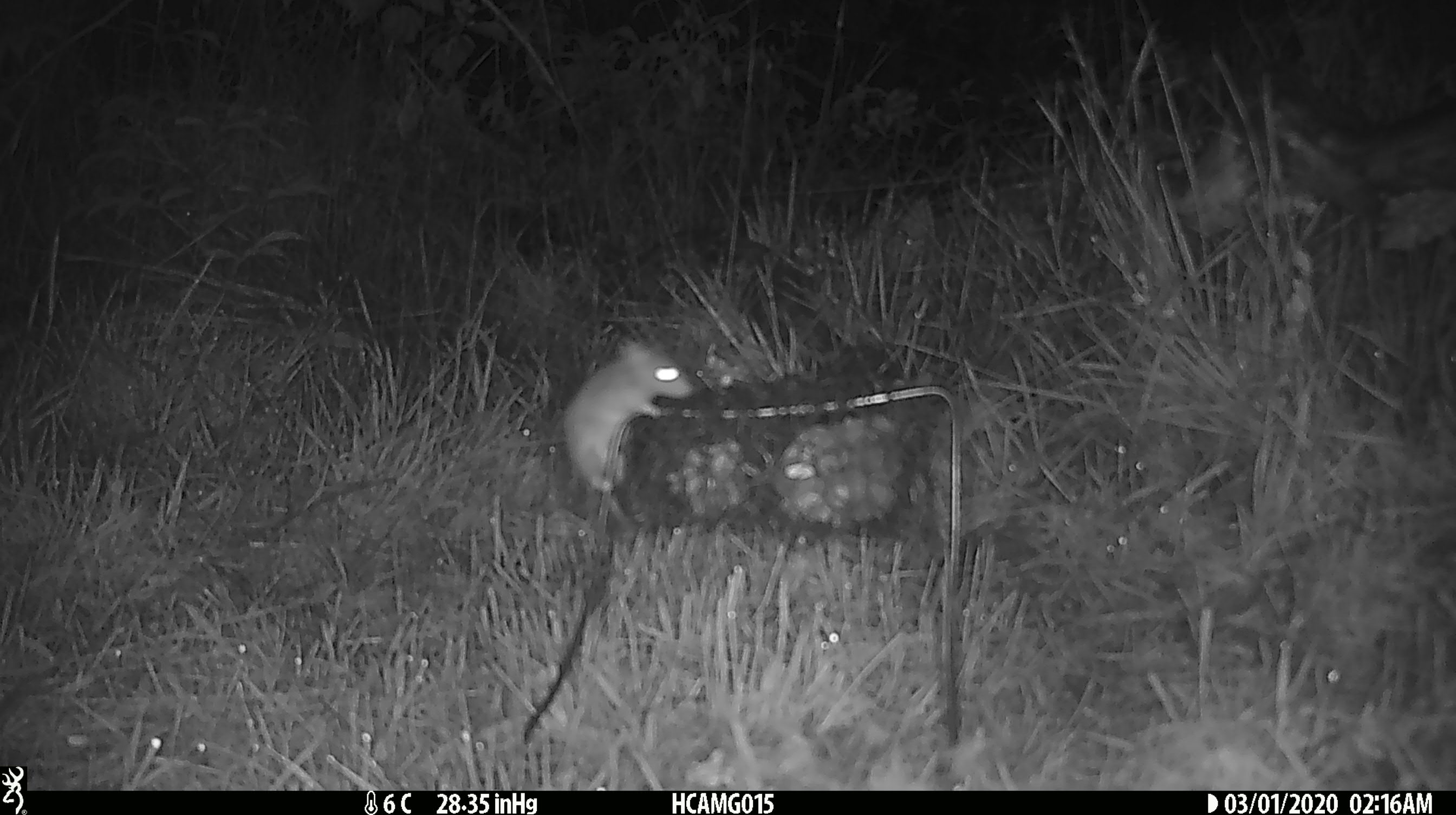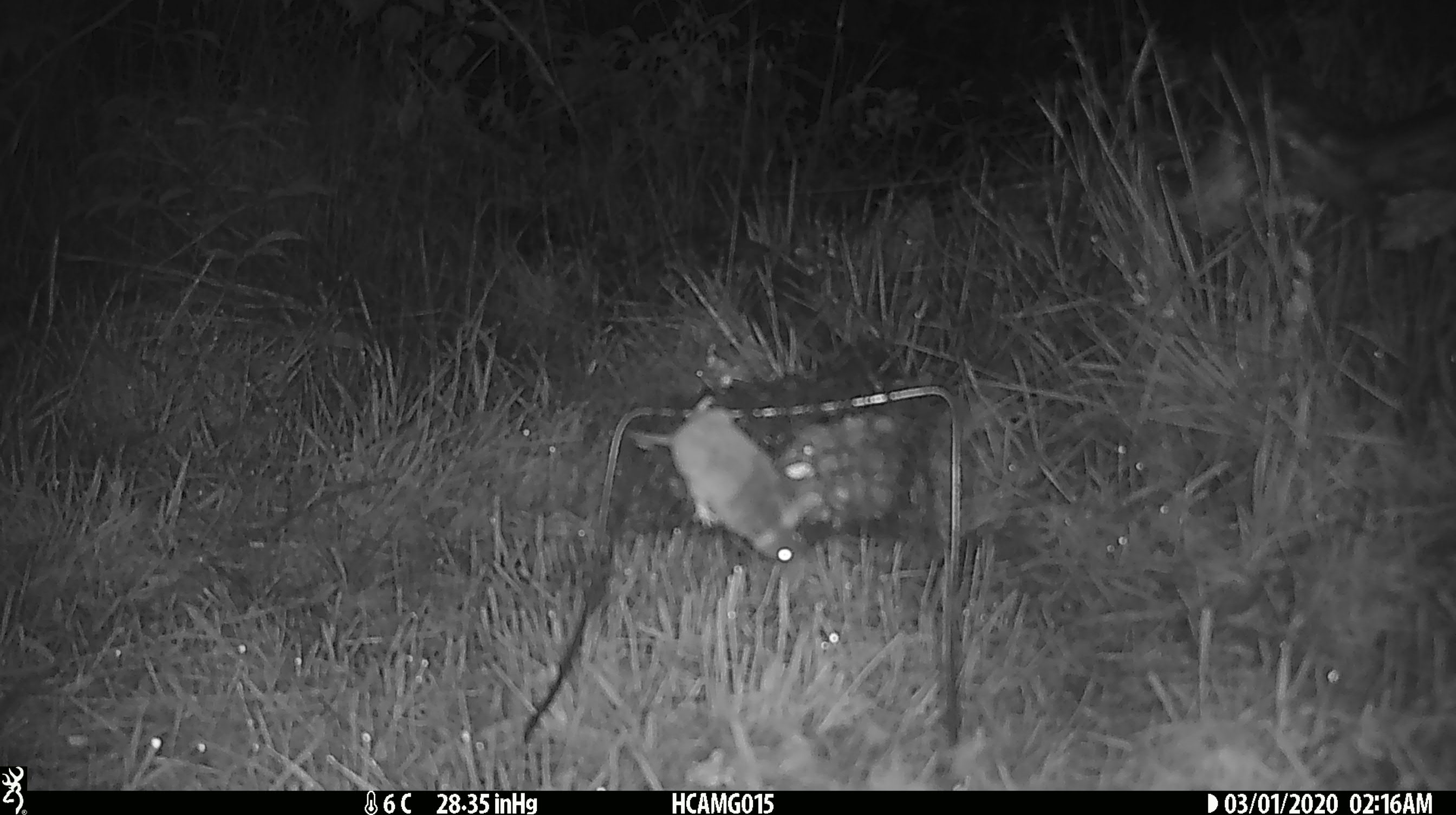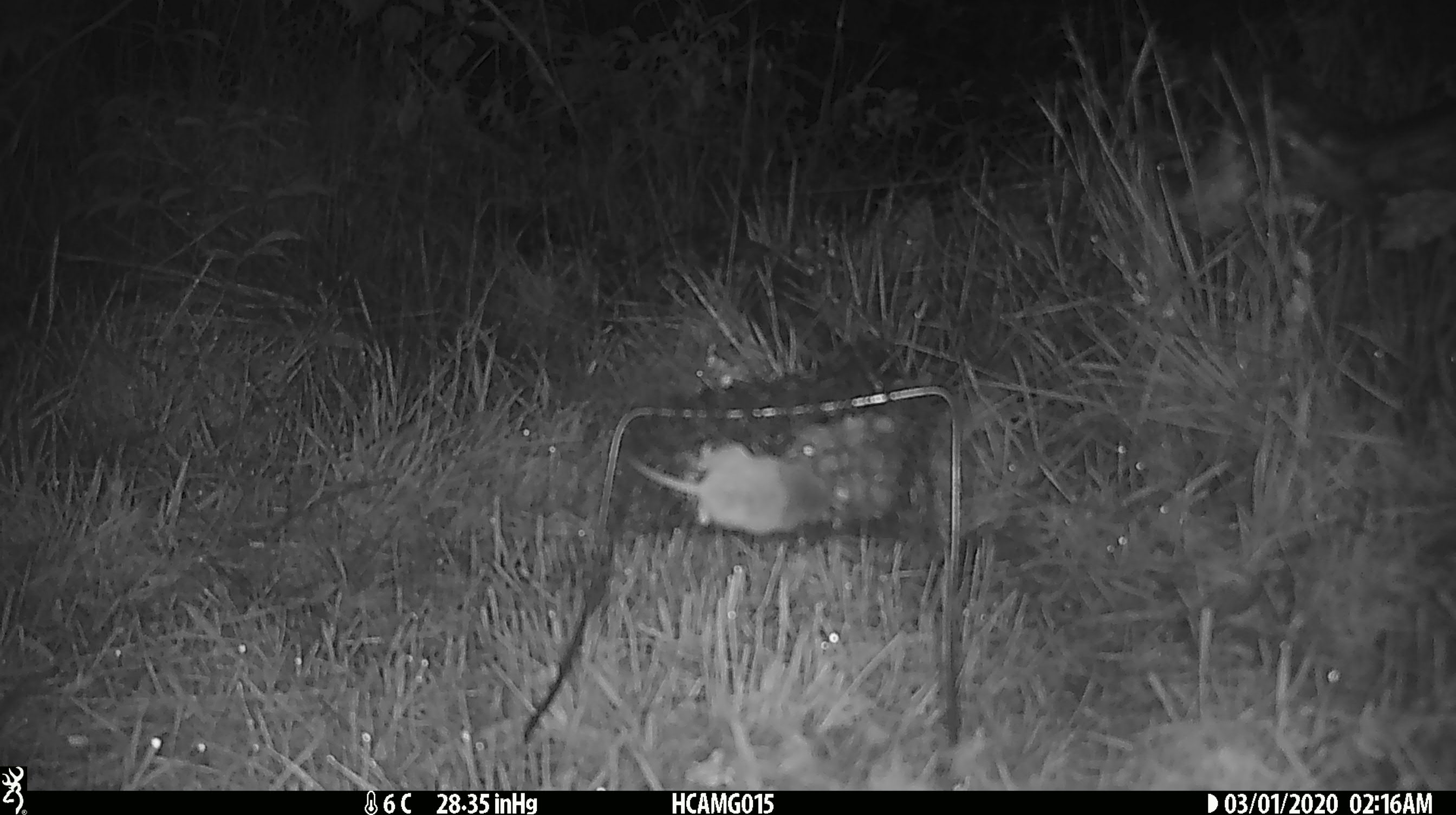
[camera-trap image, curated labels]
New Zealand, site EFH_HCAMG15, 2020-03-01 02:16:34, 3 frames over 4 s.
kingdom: Animalia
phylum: Chordata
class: Mammalia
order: Rodentia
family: Muridae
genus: Mus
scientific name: Mus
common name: mouse